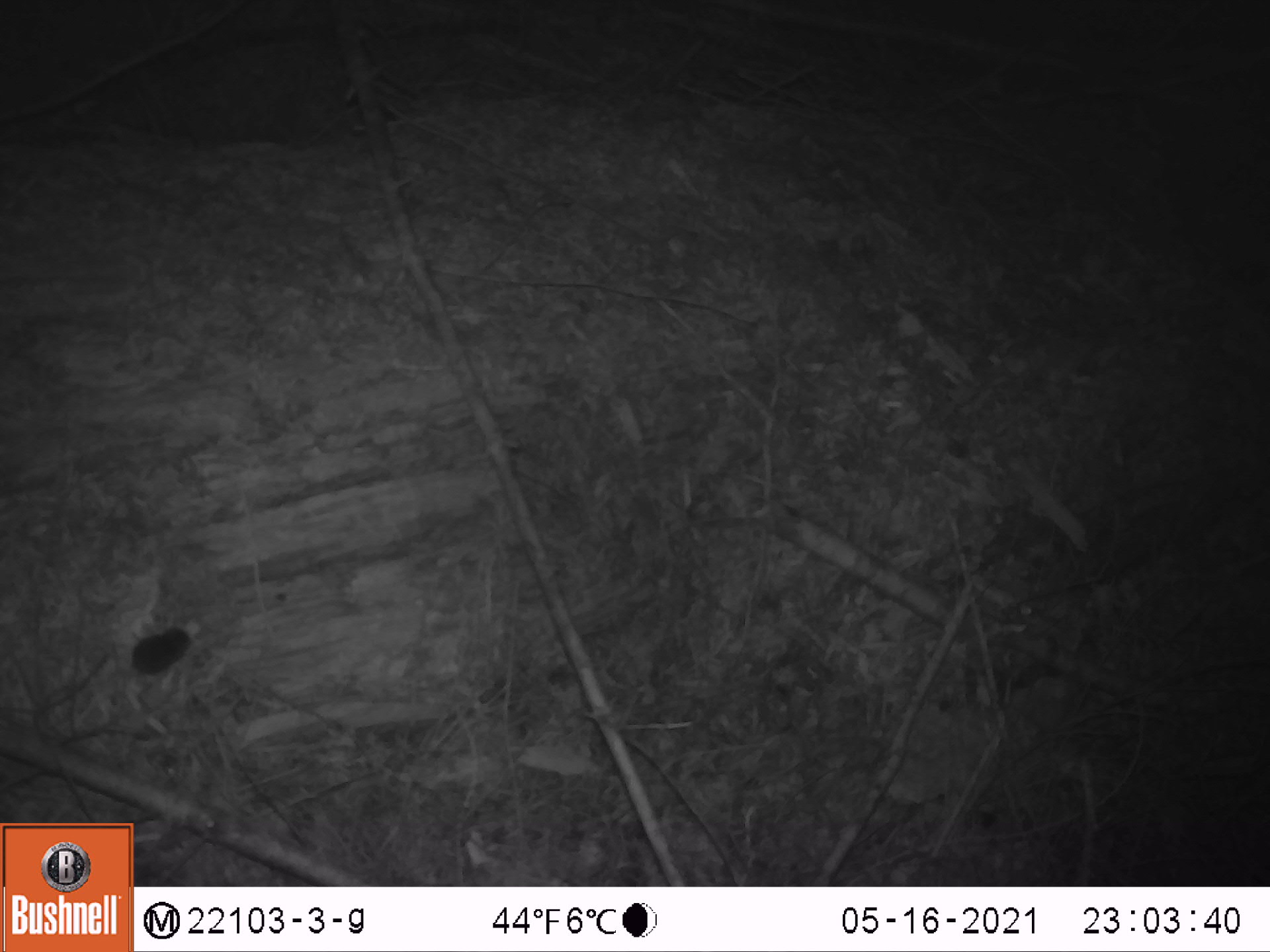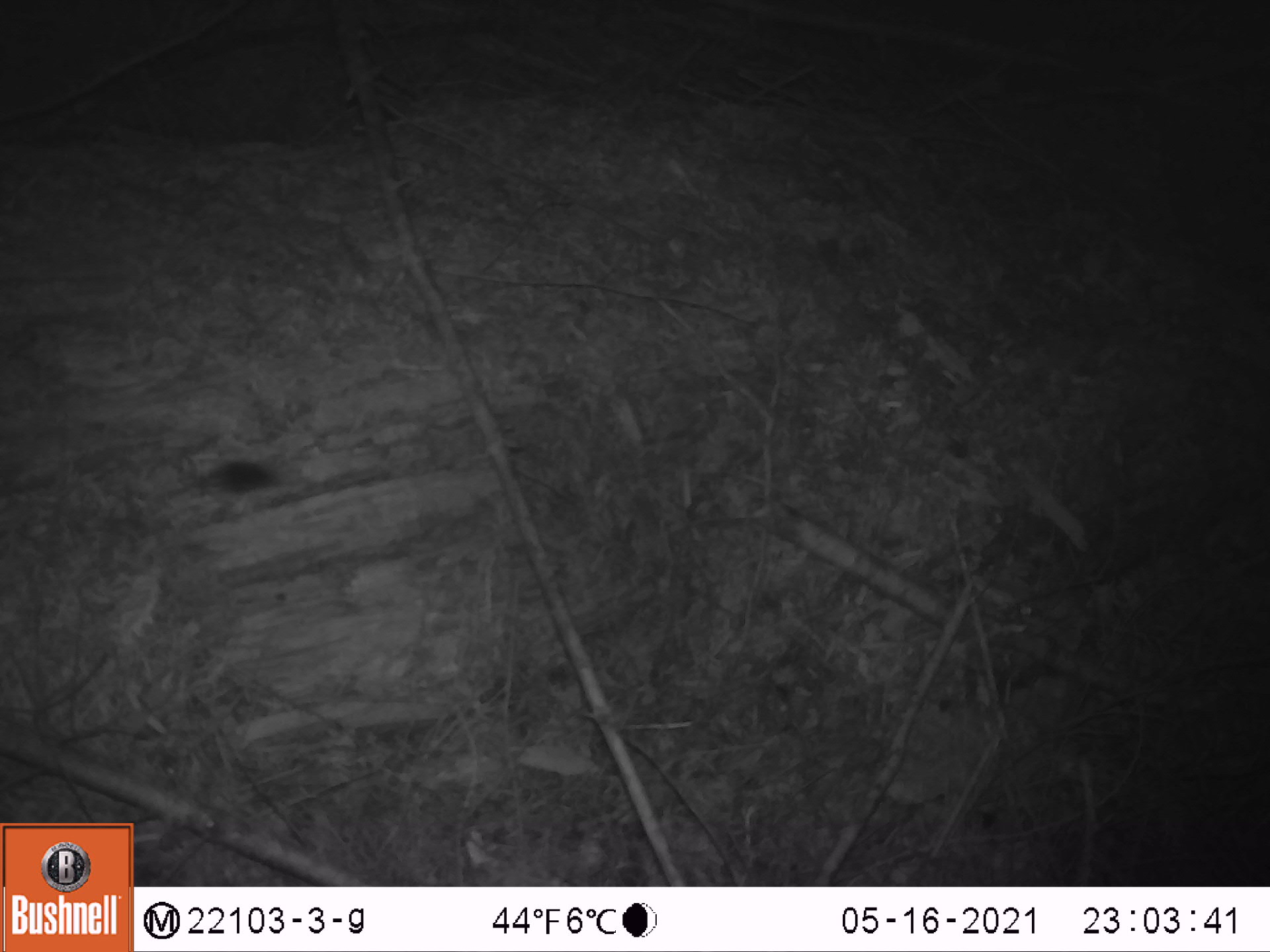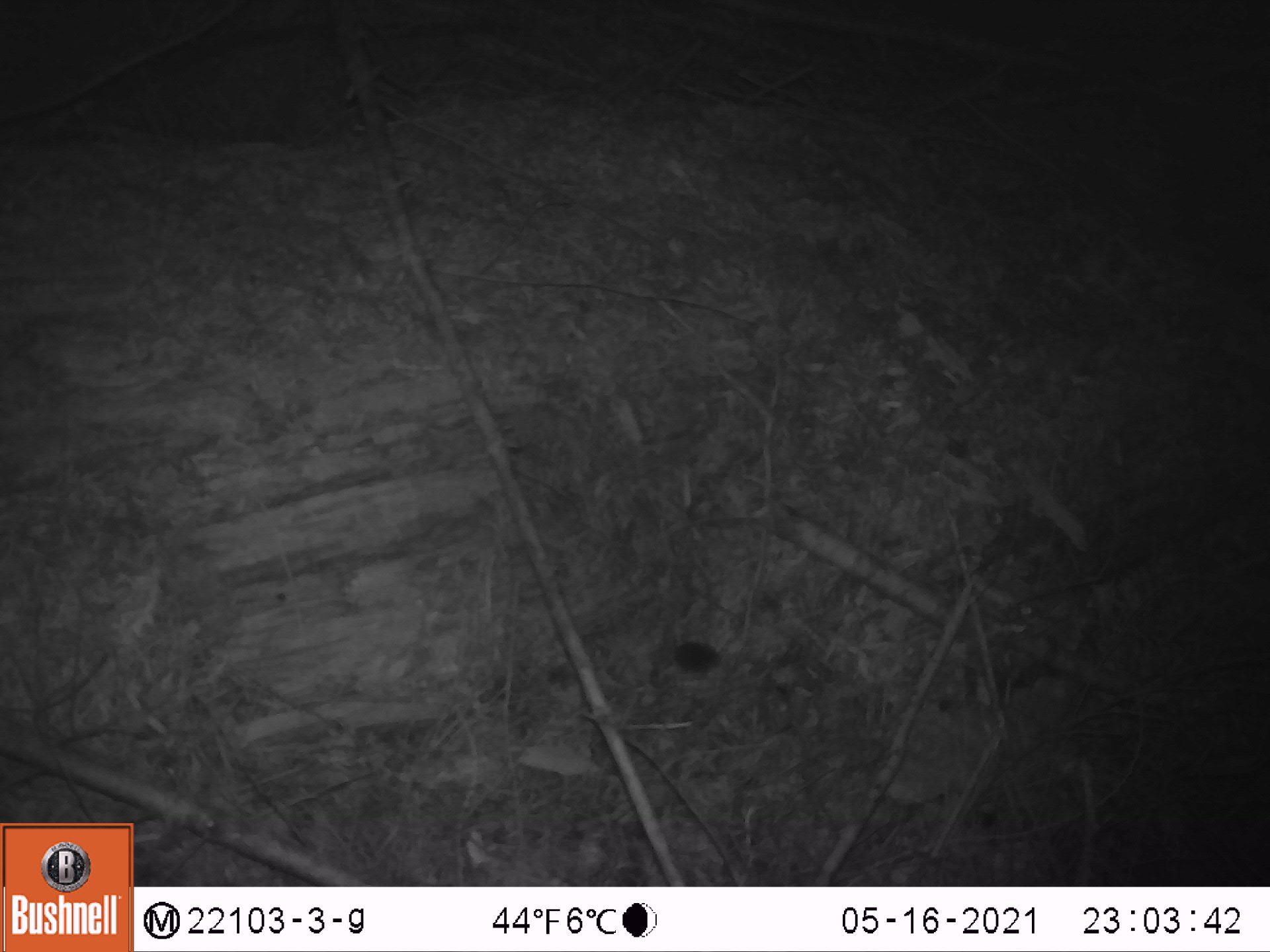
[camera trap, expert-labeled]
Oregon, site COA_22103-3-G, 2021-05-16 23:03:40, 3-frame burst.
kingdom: Animalia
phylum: Chordata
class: Mammalia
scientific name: Mammalia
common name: small mammal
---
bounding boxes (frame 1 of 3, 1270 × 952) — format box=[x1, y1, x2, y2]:
small mammal: box=[57, 594, 220, 729]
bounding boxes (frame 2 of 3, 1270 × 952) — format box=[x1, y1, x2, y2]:
small mammal: box=[125, 415, 345, 543]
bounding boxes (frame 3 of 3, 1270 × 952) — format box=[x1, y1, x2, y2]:
small mammal: box=[604, 621, 758, 716]